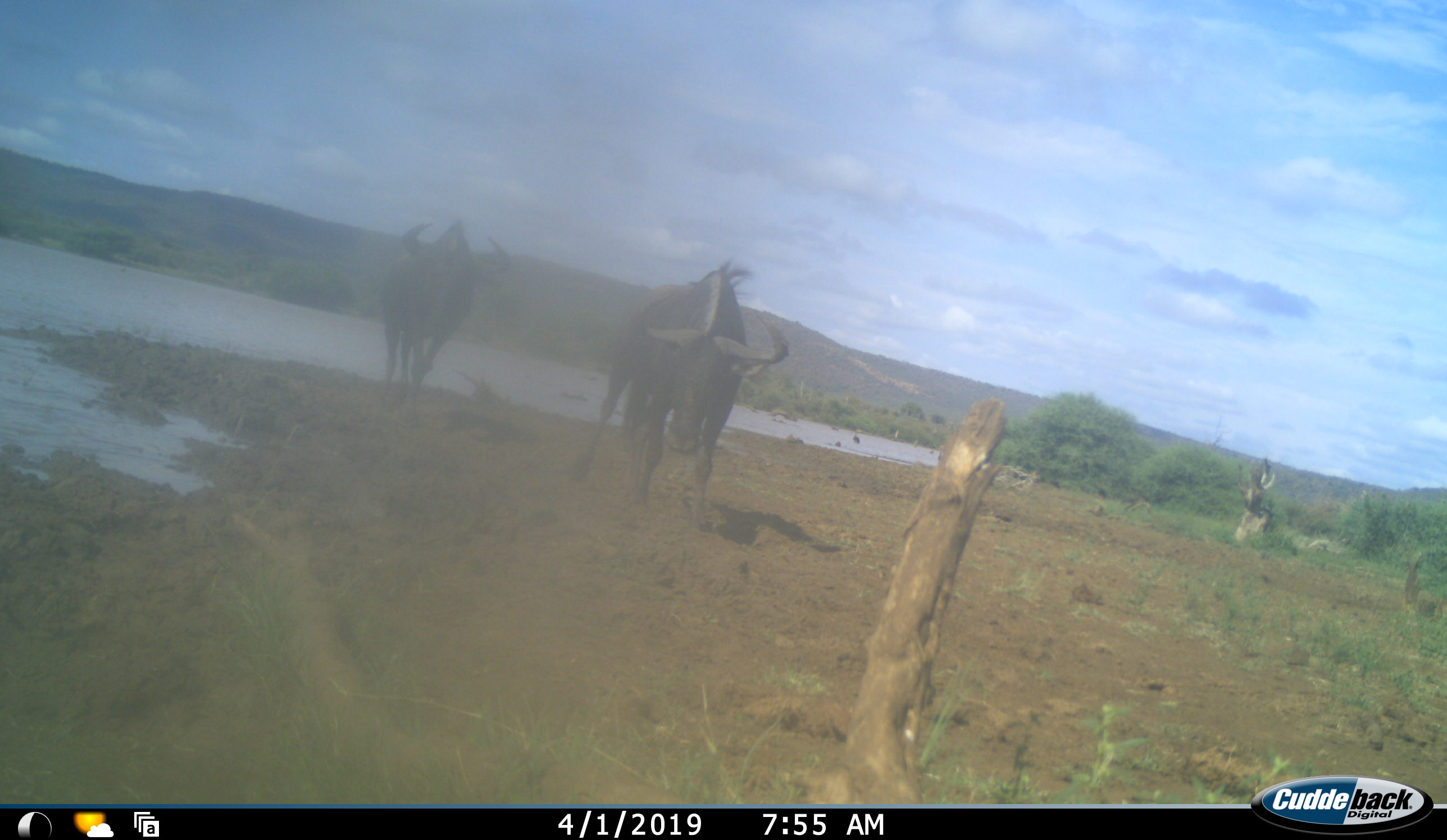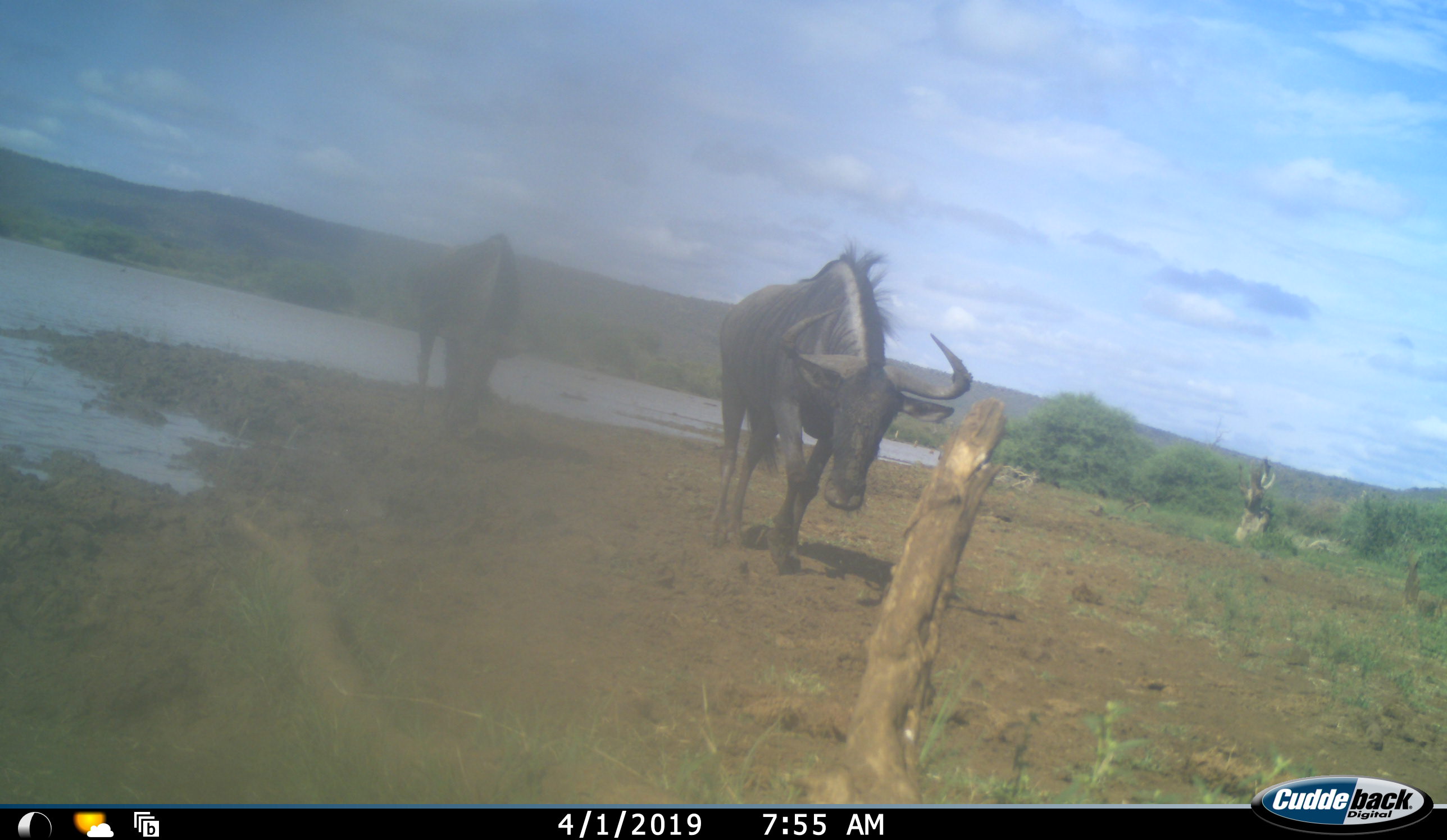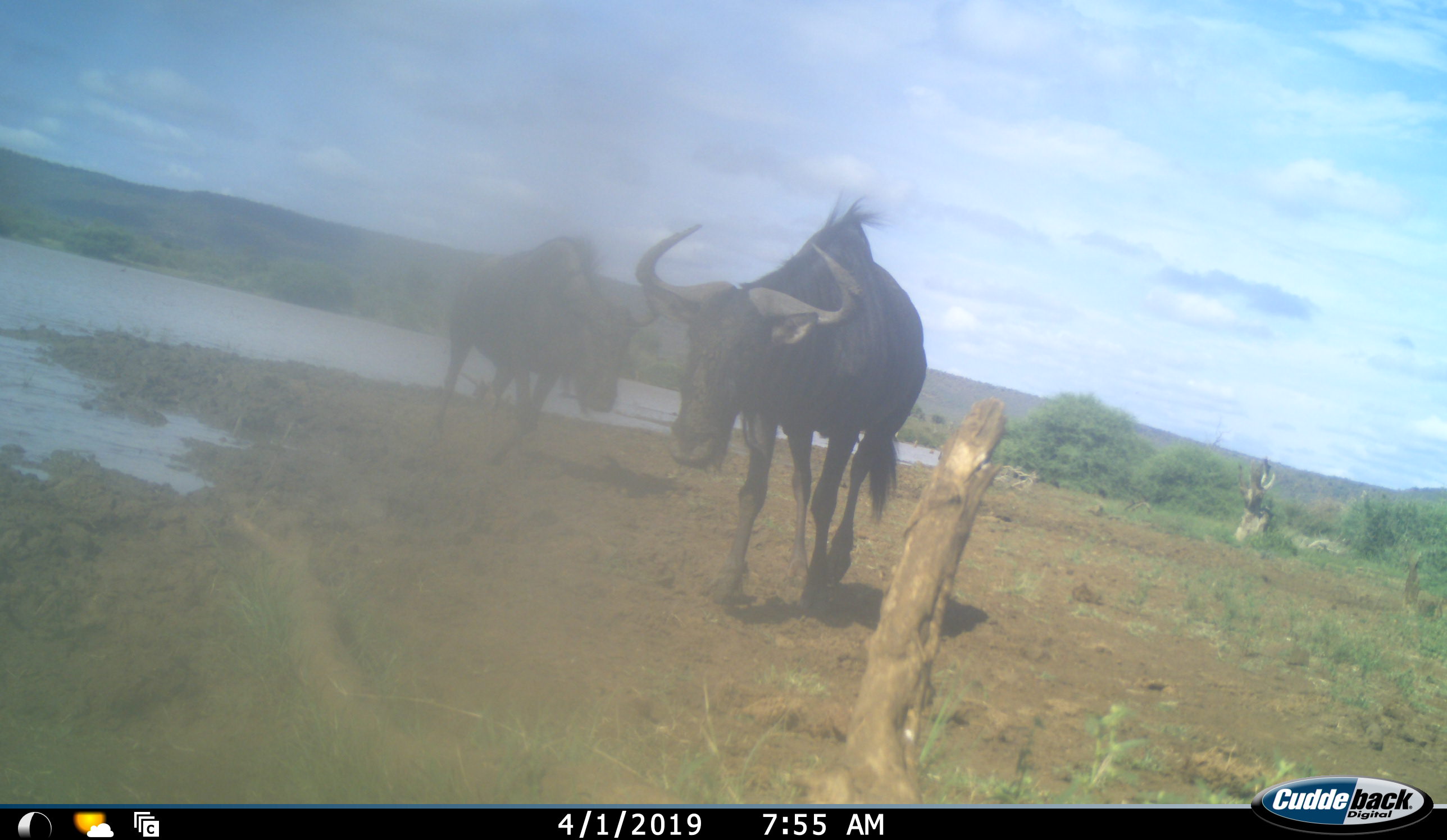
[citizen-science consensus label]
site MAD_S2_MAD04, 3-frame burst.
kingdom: Animalia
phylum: Chordata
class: Mammalia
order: Artiodactyla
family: Bovidae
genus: Connochaetes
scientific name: Connochaetes taurinus taurinus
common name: blue wildebeest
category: wildebeestblue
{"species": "wildebeestblue (blue wildebeest) (Connochaetes taurinus taurinus)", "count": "2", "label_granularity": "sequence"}